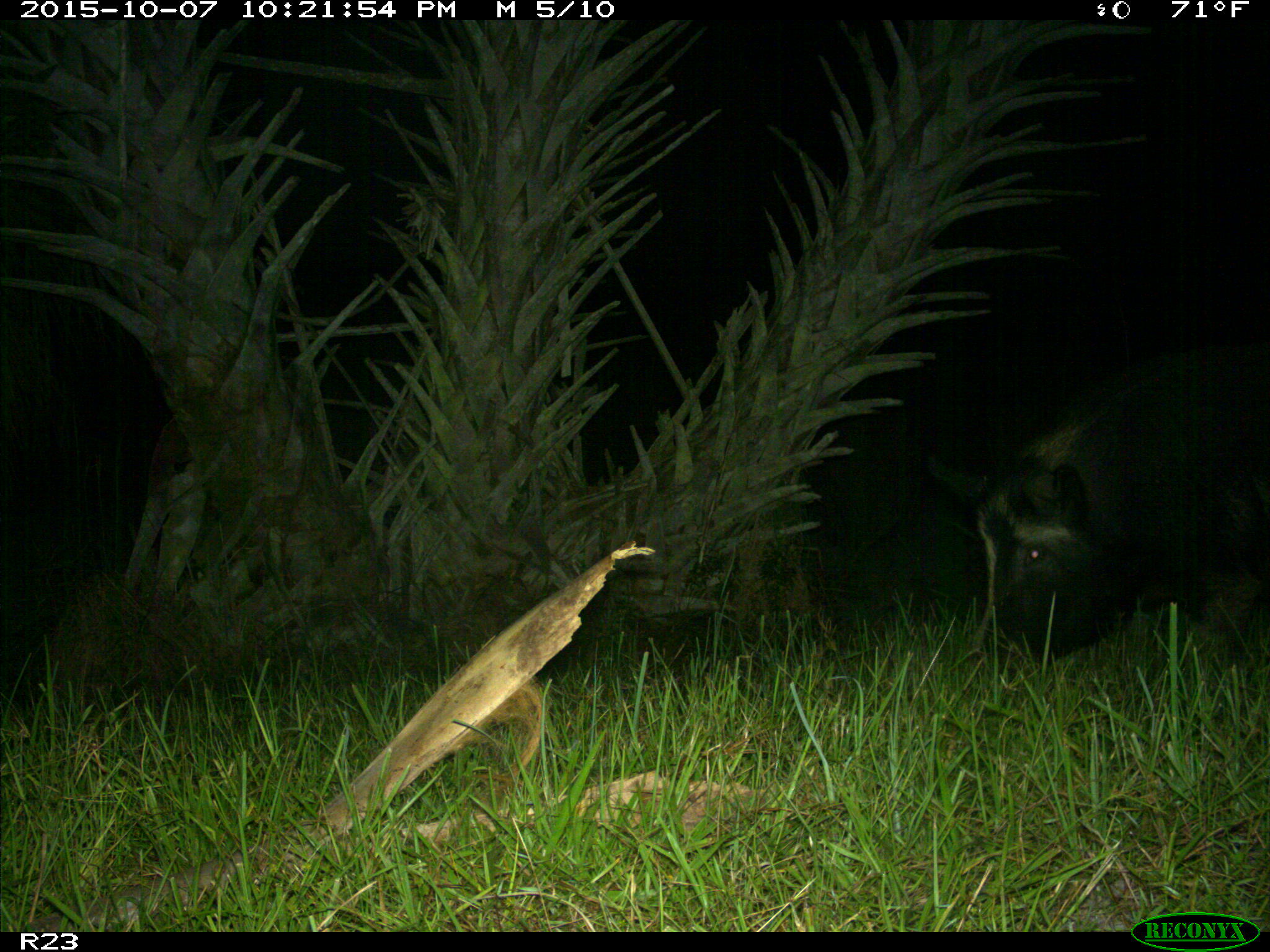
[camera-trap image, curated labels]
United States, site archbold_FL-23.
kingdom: Animalia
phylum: Chordata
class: Mammalia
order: Artiodactyla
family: Suidae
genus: Sus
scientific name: Sus scrofa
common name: wild boar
Sus scrofa (wild boar).